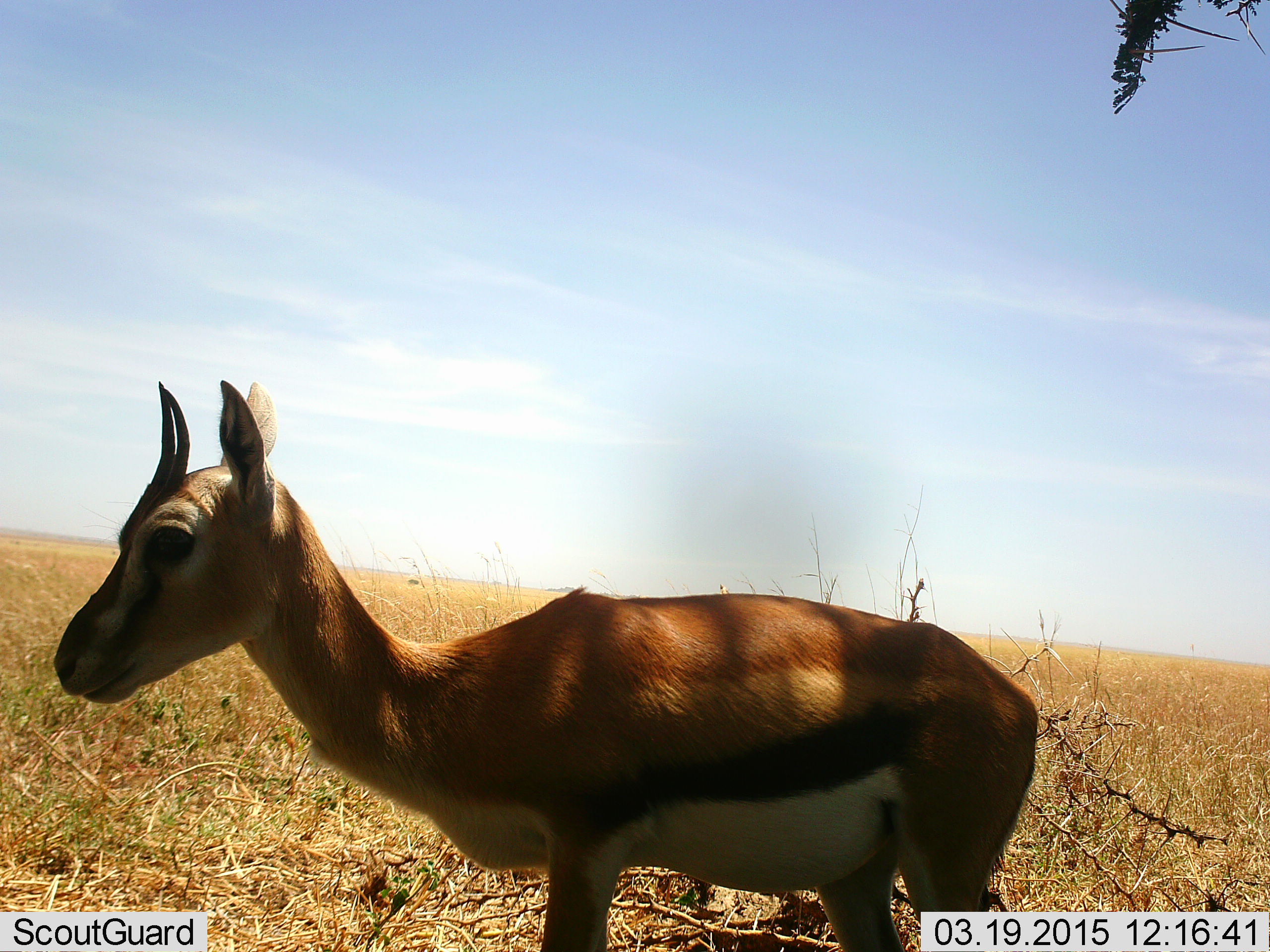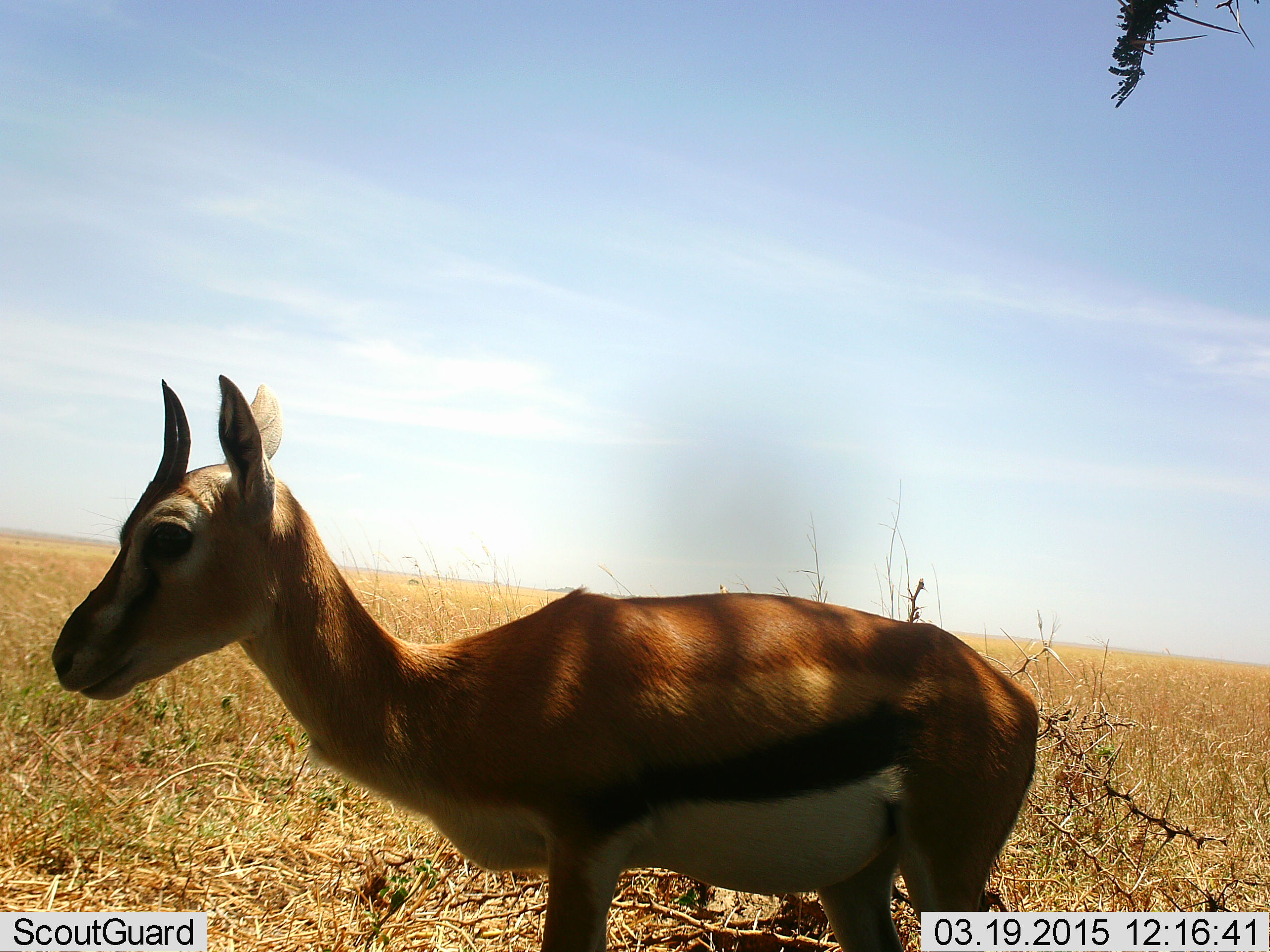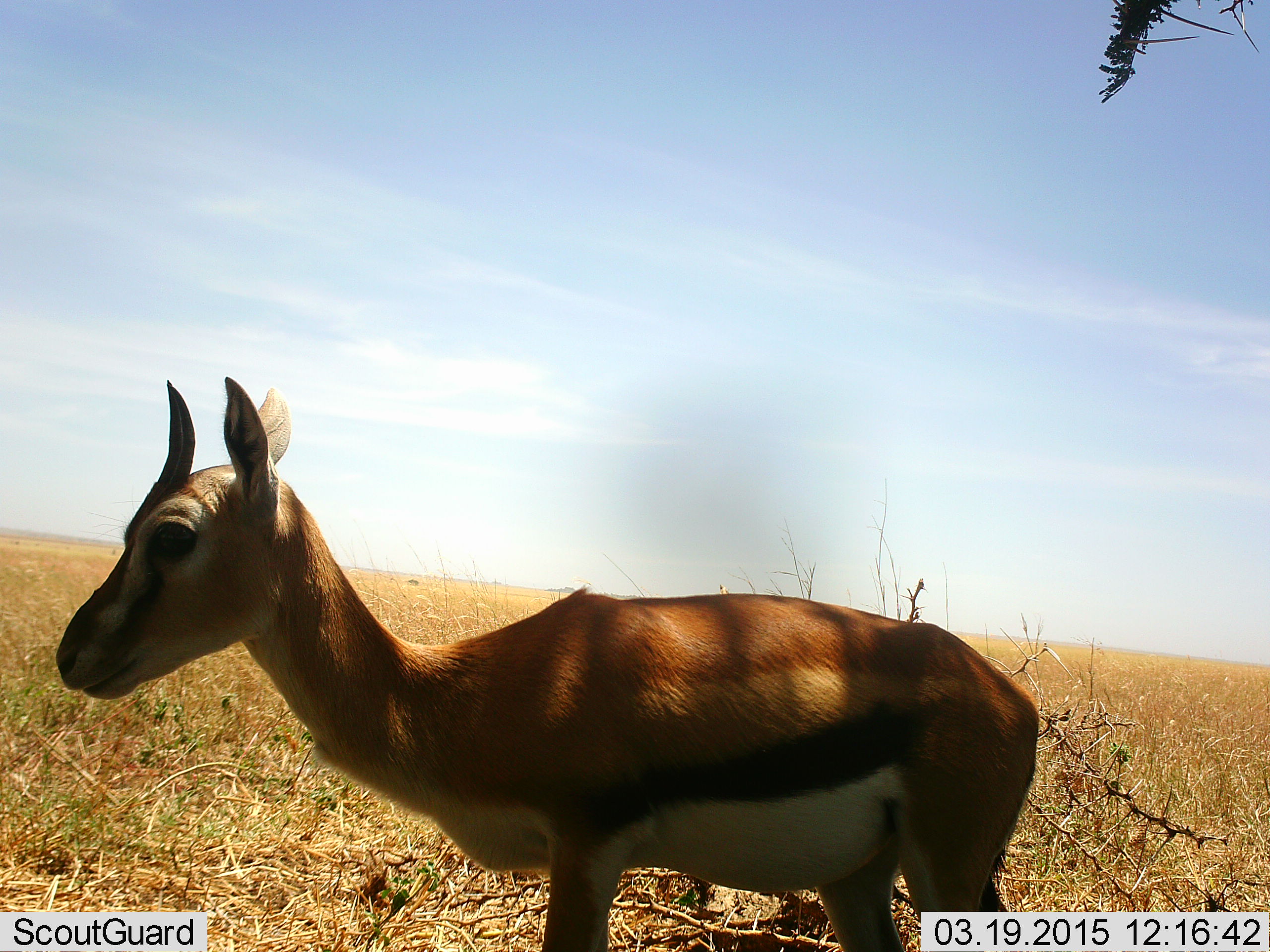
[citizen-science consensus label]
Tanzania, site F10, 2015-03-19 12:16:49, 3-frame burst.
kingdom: Animalia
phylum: Chordata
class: Mammalia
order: Artiodactyla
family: Bovidae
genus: Eudorcas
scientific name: Eudorcas thomsonii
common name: thomson's gazelle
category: gazellethomsons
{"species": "gazellethomsons (thomson's gazelle) (Eudorcas thomsonii)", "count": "1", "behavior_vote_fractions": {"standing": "90%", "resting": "0%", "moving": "0%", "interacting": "10%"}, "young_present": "30%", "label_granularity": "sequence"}